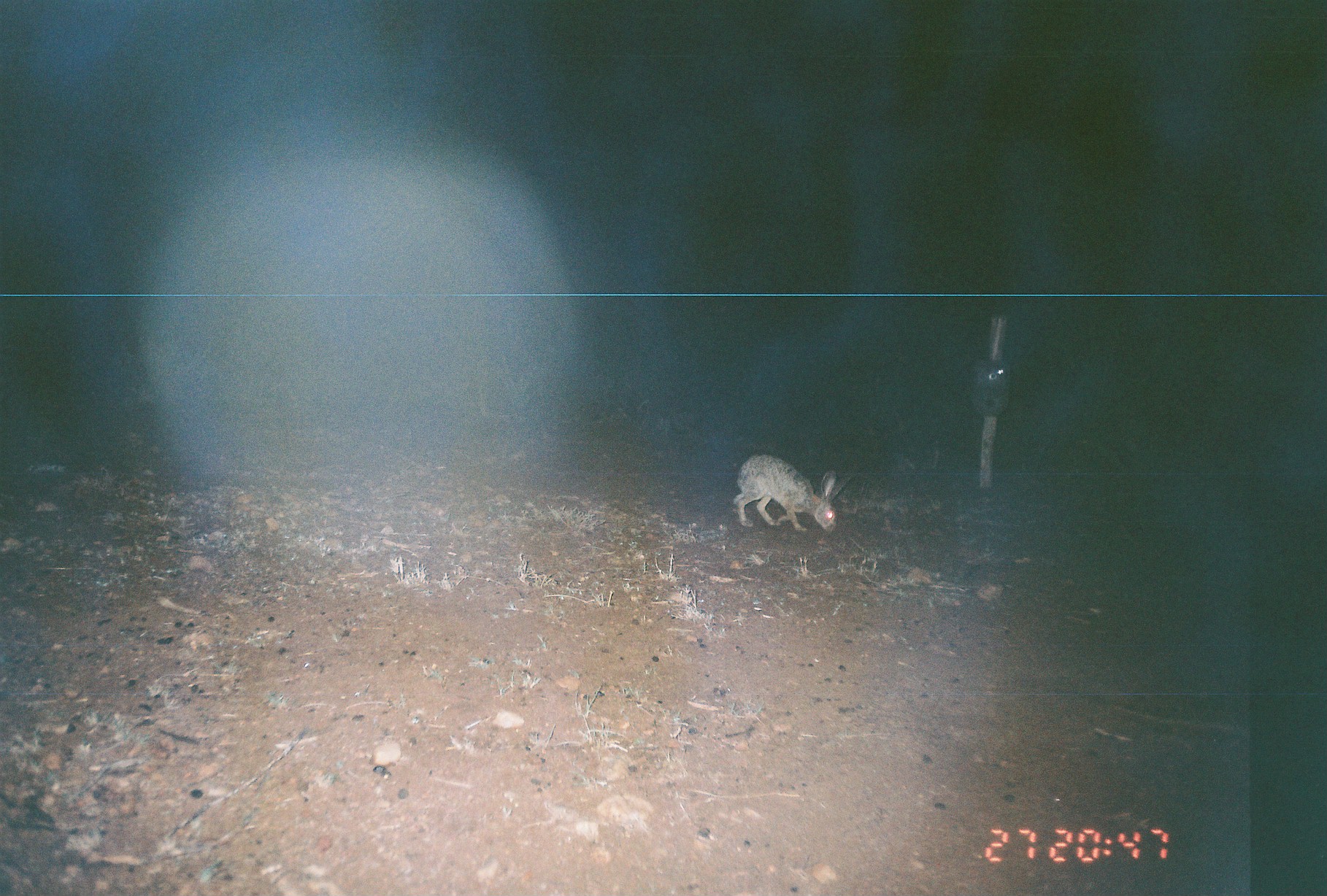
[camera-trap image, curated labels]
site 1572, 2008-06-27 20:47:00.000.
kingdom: Animalia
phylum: Chordata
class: Mammalia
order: Lagomorpha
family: Leporidae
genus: Lepus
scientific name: Lepus saxatilis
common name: scrub hare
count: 1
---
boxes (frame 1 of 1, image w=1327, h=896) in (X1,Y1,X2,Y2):
lepus saxatilis: (732,452,846,534)